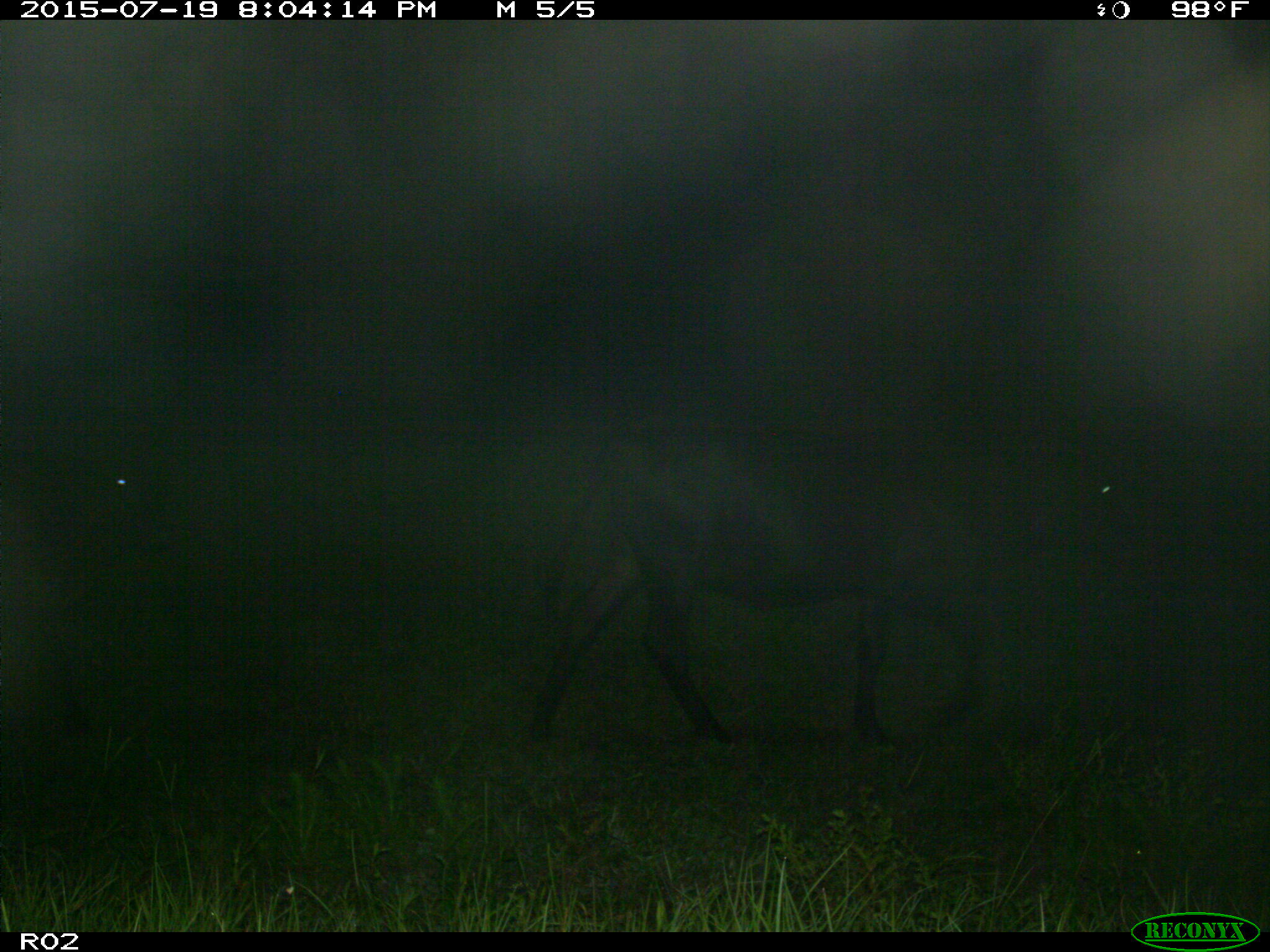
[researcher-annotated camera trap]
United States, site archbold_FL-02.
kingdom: Animalia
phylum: Chordata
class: Mammalia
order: Artiodactyla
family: Bovidae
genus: Bos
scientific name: Bos taurus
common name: domestic cow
Bos taurus (domestic cow).